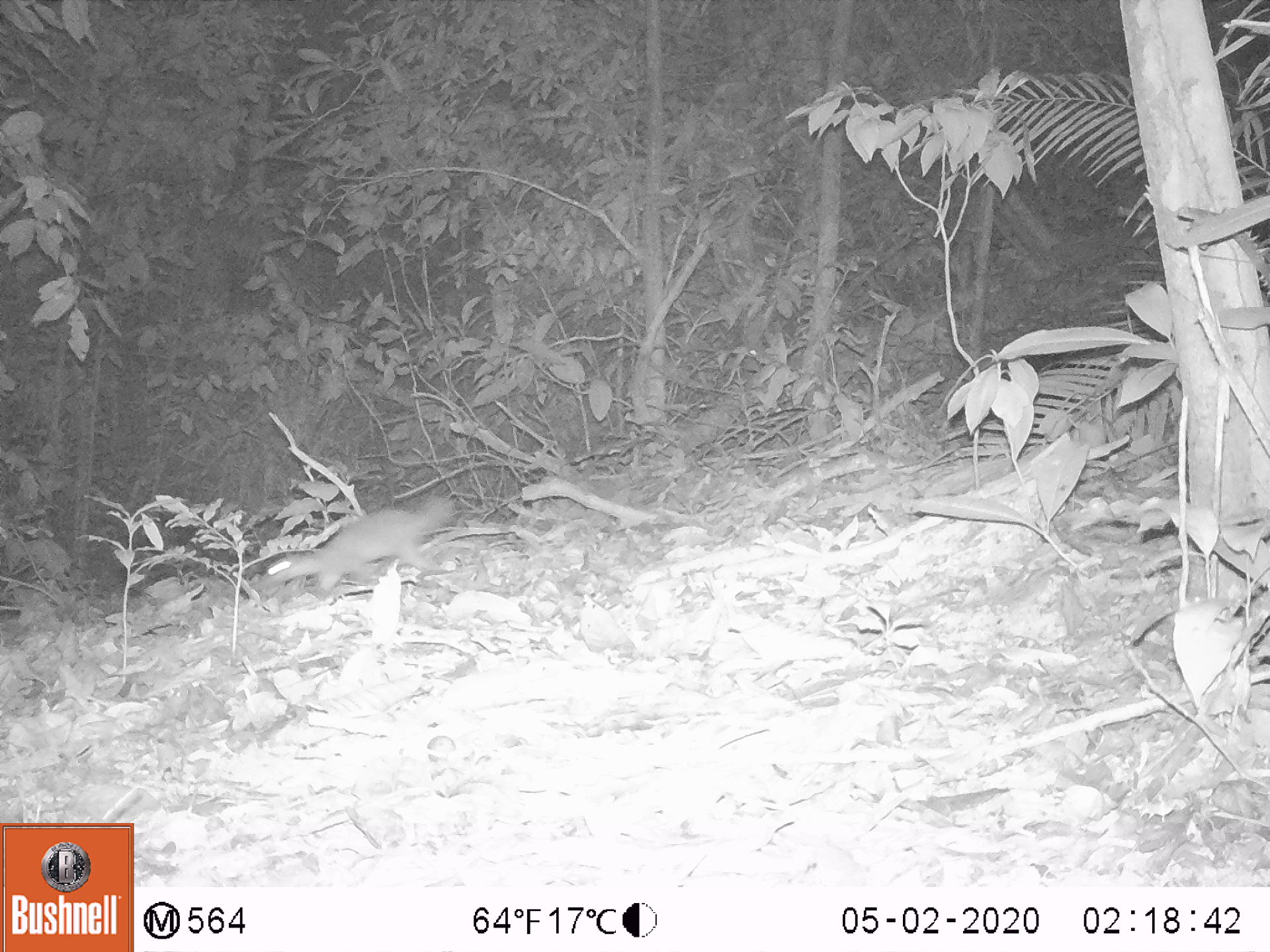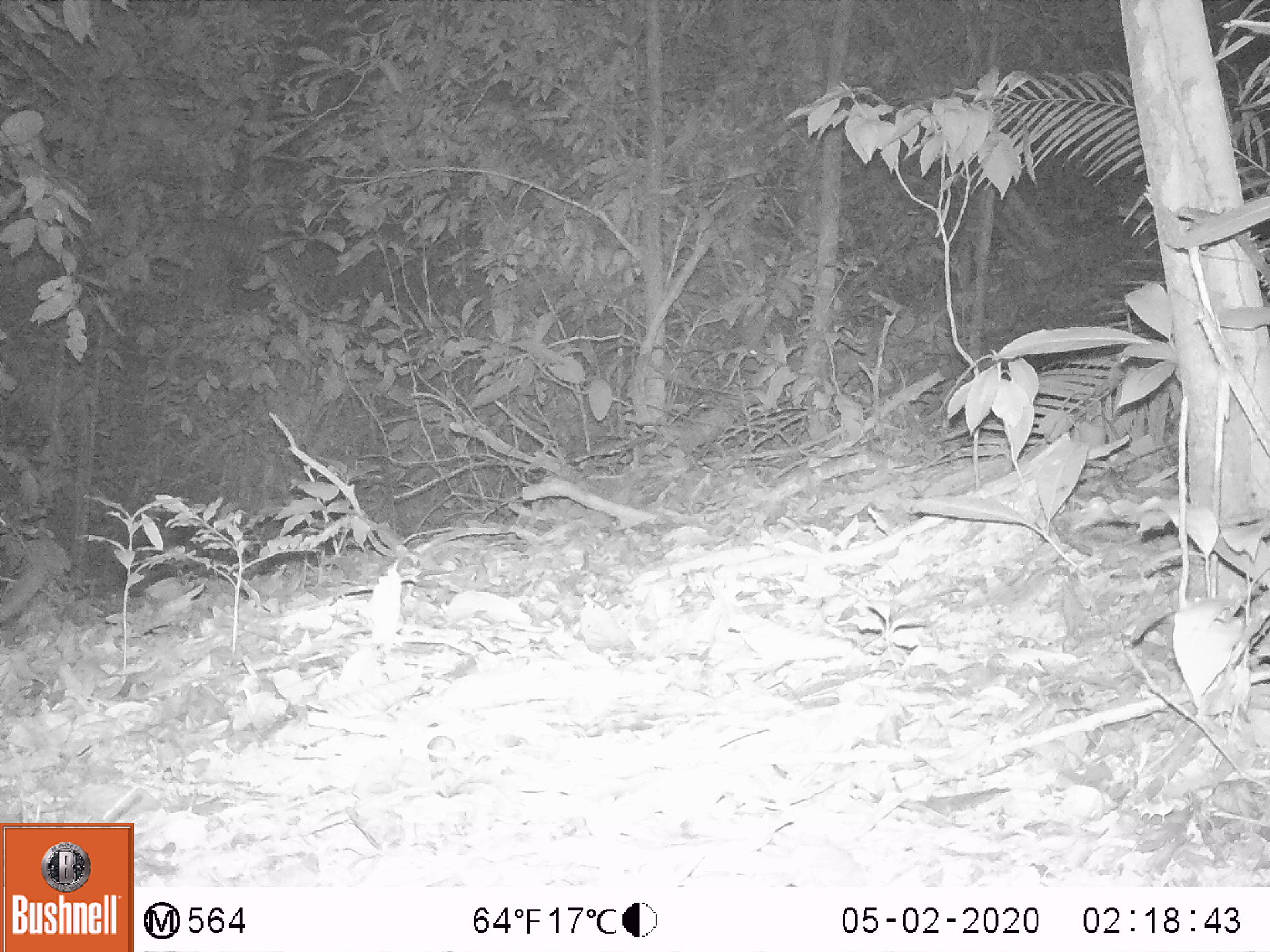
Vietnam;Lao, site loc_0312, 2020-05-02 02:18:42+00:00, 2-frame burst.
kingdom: Animalia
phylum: Chordata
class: Mammalia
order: Carnivora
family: Mustelidae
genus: Mustela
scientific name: Mustela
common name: weasel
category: unidentified weasel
Unidentified weasel (weasel) (Mustela). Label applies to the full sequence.